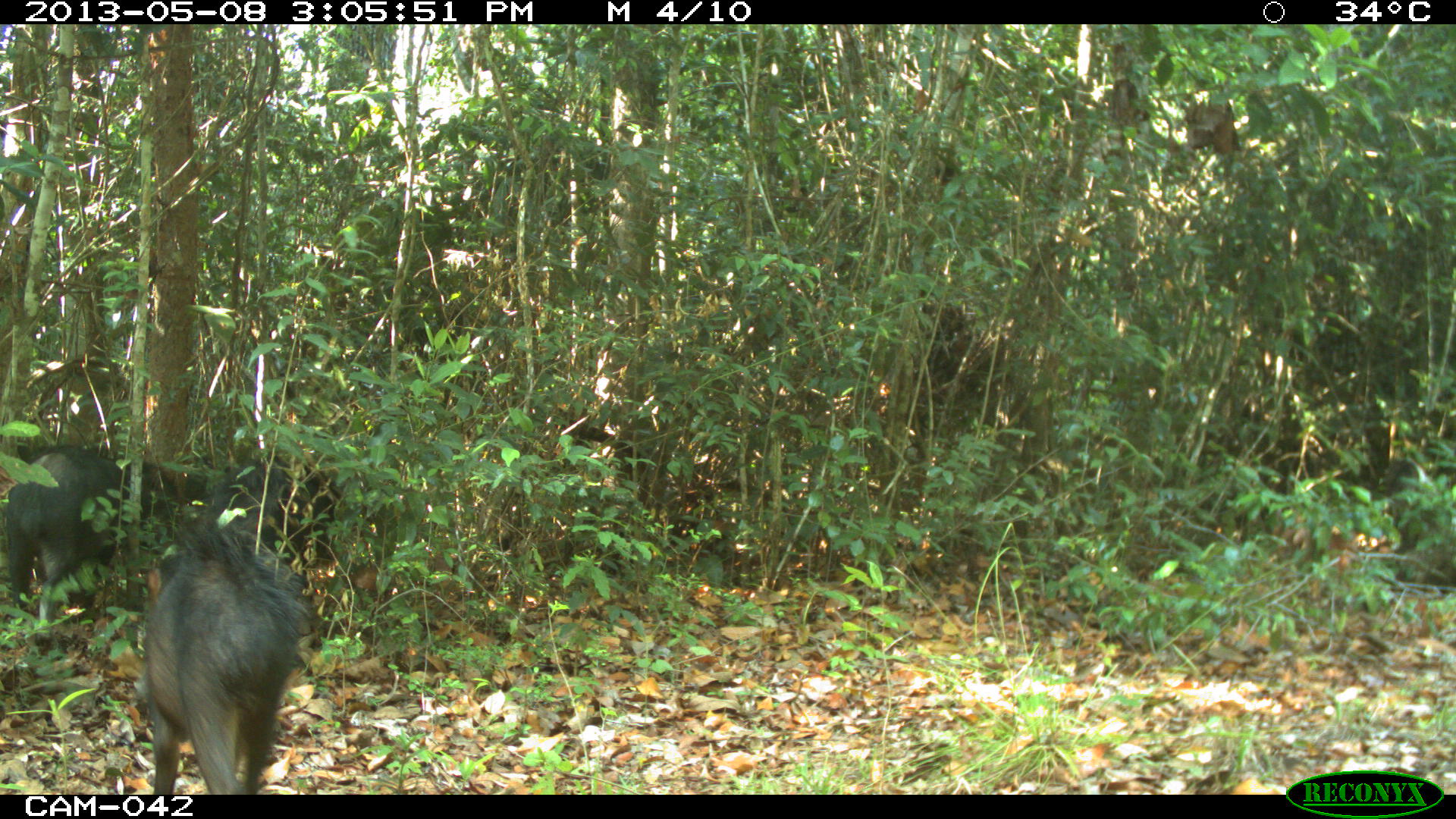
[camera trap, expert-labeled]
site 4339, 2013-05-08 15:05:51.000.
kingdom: Animalia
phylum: Chordata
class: Mammalia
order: Artiodactyla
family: Tayassuidae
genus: Tayassu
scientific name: Tayassu pecari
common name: white-lipped peccary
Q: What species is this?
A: Tayassu pecari (white-lipped peccary).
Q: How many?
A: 32.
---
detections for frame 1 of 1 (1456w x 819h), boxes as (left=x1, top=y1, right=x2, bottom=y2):
tayassu pecari: (left=134, top=458, right=306, bottom=795); (left=10, top=440, right=208, bottom=631)